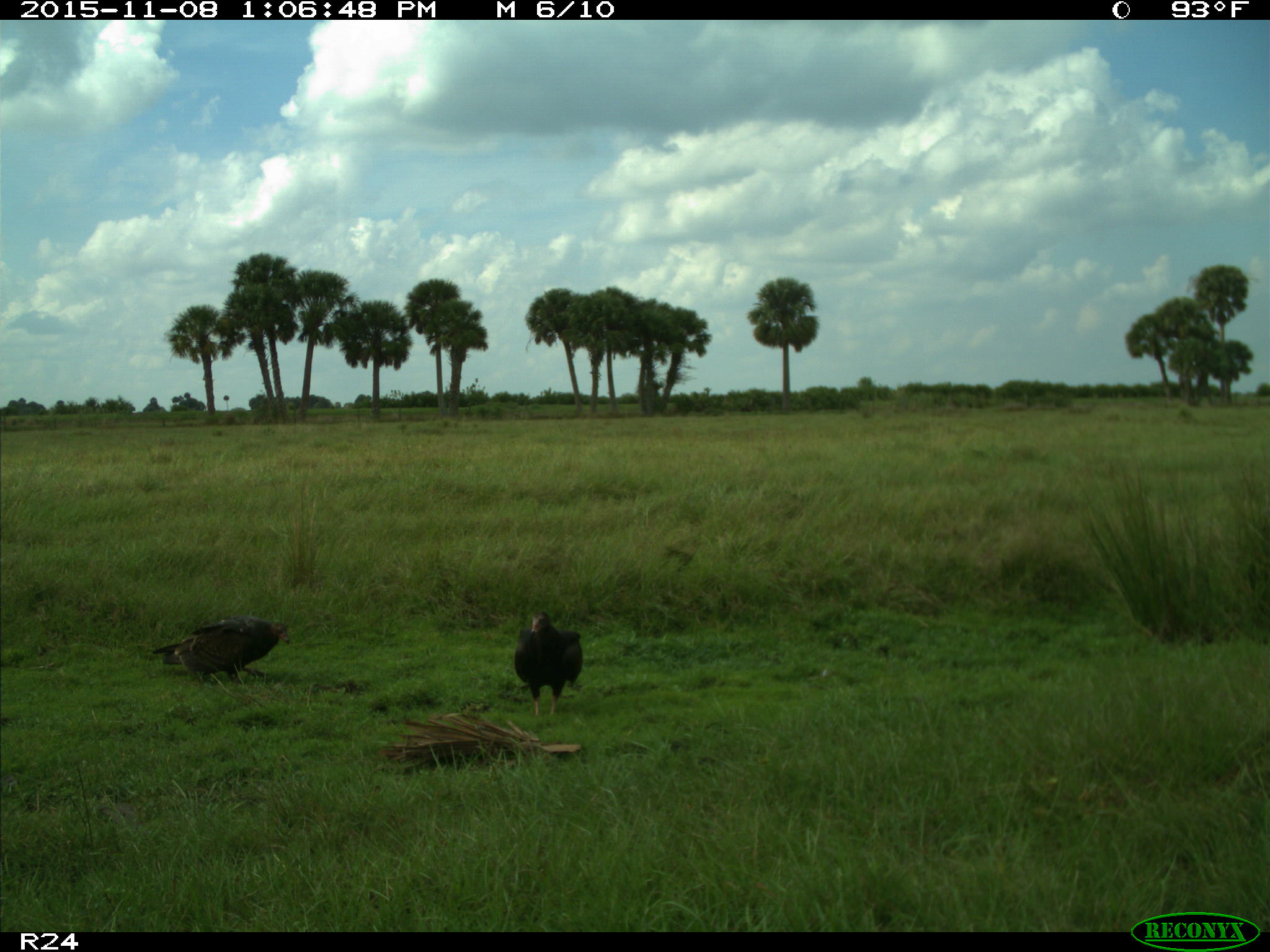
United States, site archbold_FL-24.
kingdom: Animalia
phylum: Chordata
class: Aves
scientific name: Aves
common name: birds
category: unidentified bird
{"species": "unidentified bird (birds) (Aves)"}